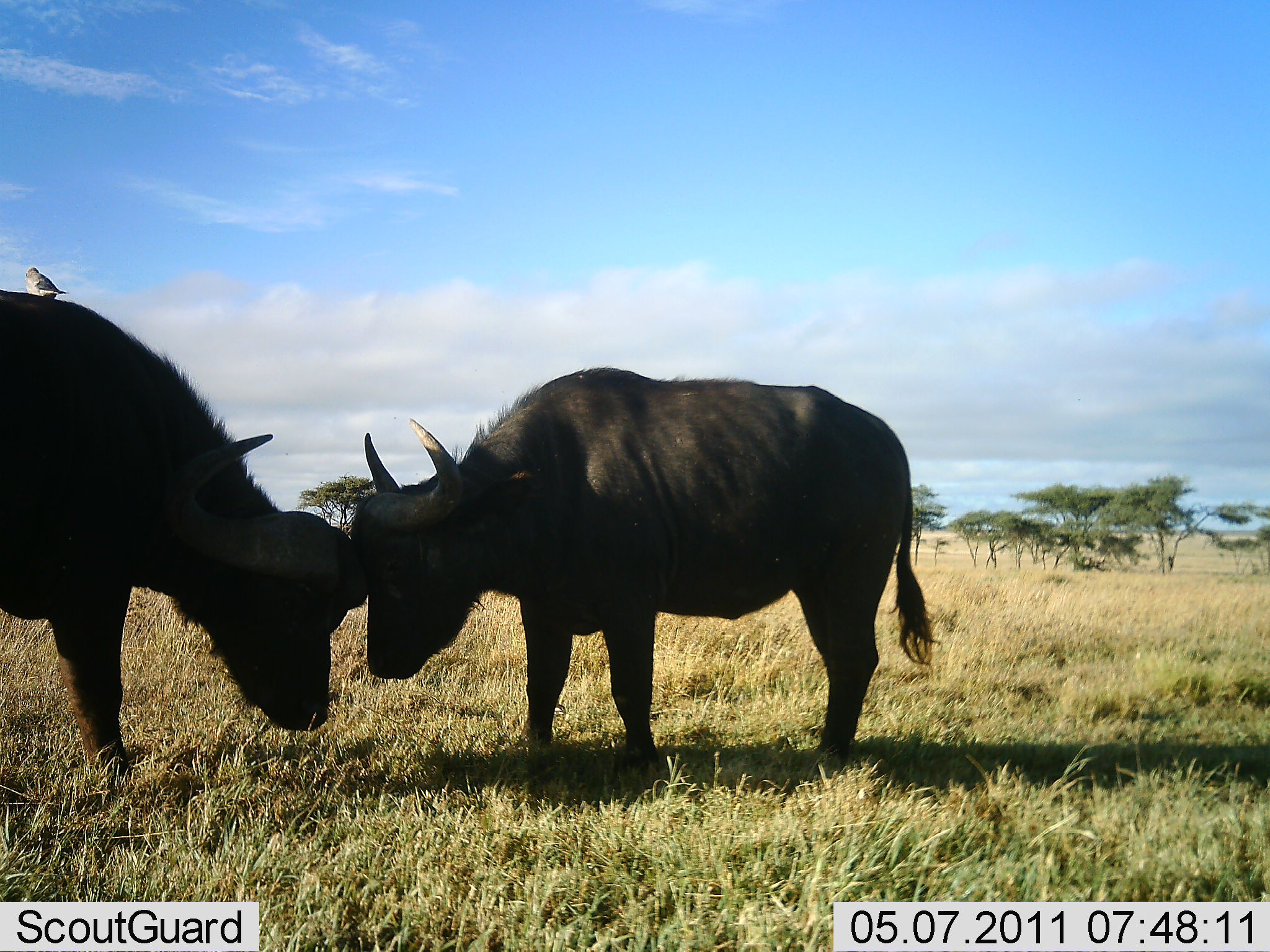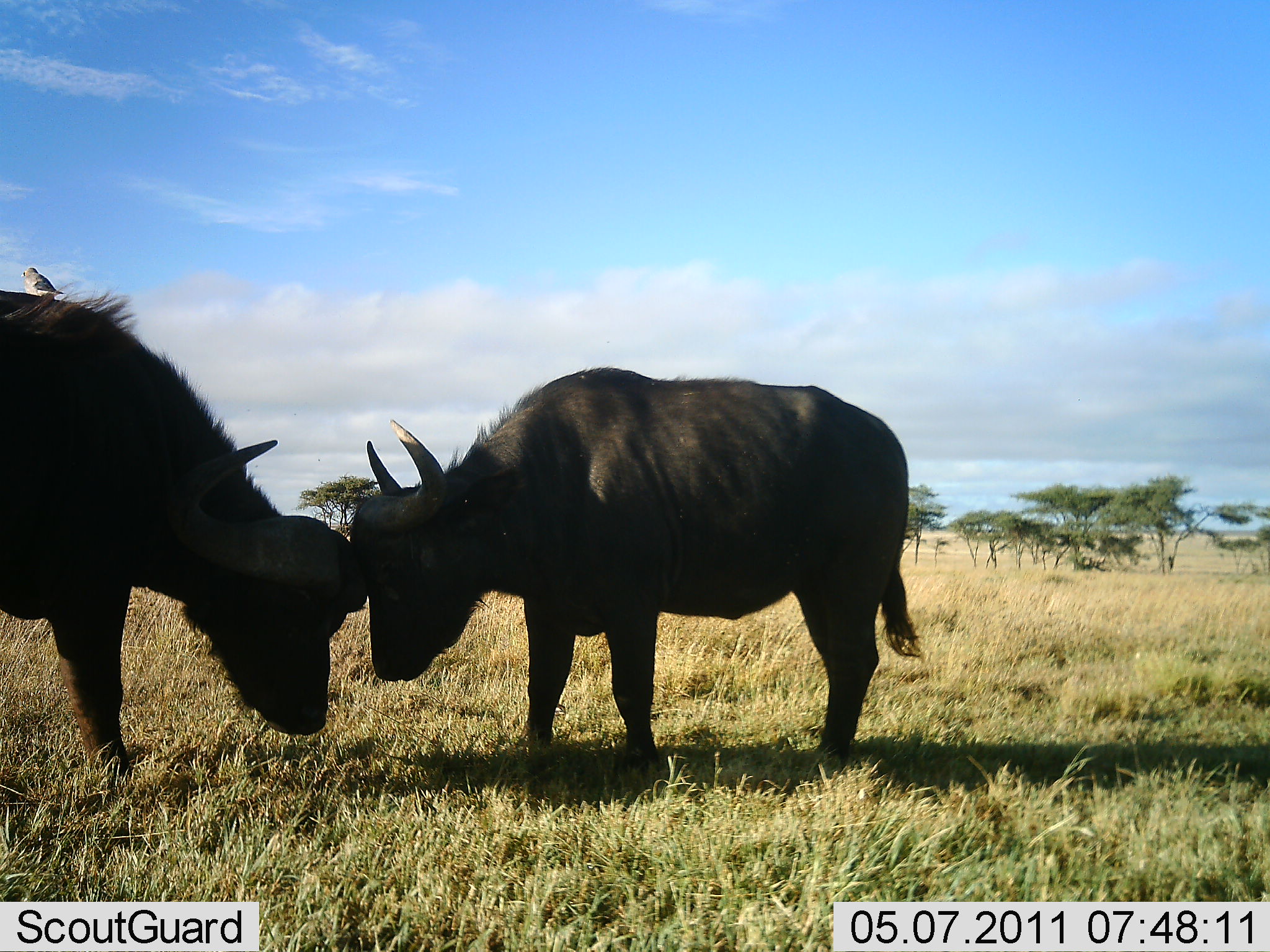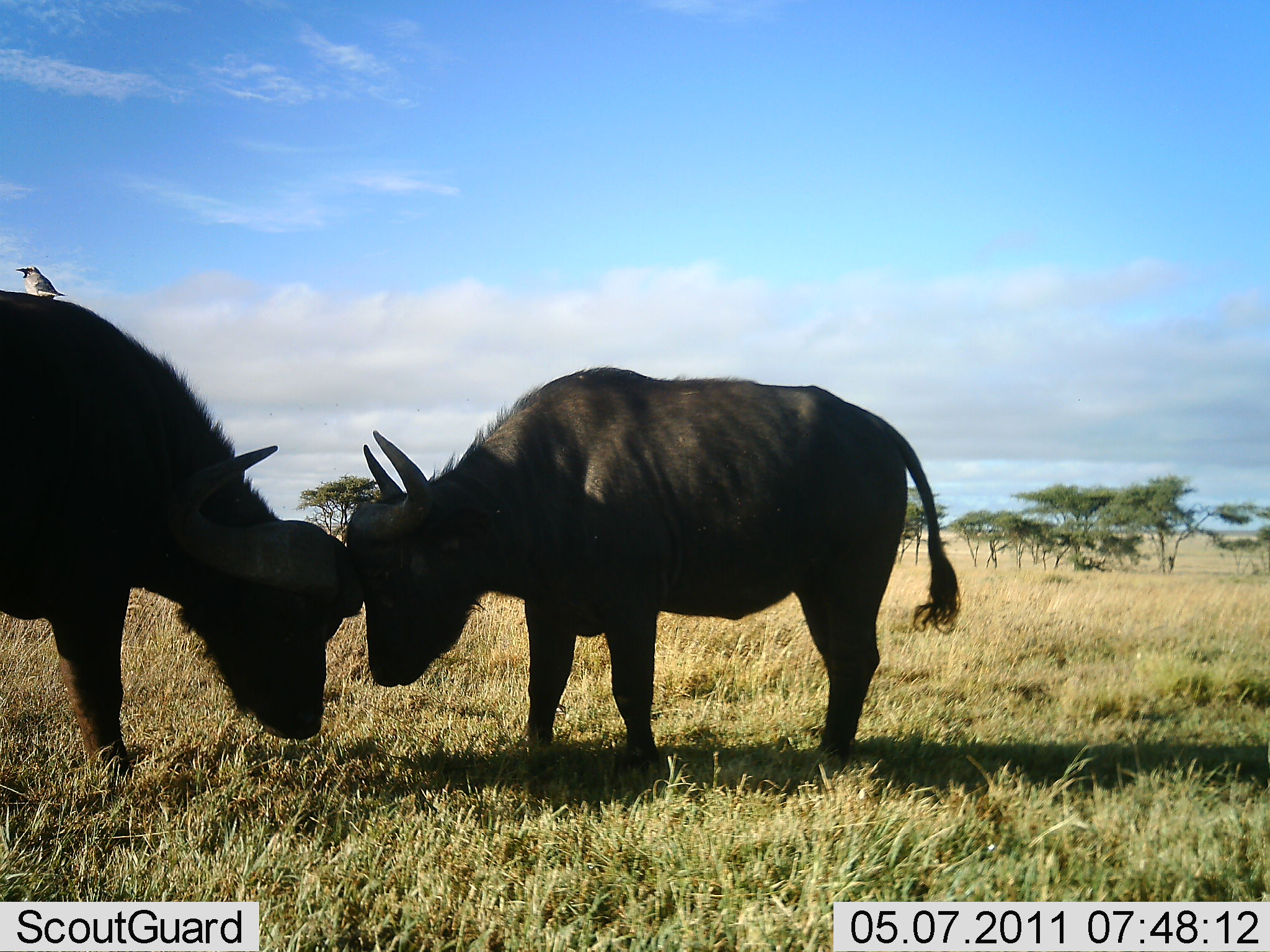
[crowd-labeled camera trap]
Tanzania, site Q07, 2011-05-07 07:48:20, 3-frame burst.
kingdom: Animalia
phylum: Chordata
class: Mammalia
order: Artiodactyla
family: Bovidae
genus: Syncerus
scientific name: Syncerus caffer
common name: cape buffalo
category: buffalo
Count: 2.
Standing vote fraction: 54%.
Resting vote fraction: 0%.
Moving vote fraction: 0%.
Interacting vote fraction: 85%.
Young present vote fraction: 0%.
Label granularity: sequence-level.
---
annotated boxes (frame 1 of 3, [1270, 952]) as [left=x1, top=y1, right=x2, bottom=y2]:
animal: [left=349, top=364, right=943, bottom=785]; [left=0, top=289, right=371, bottom=784]; [left=24, top=266, right=71, bottom=299]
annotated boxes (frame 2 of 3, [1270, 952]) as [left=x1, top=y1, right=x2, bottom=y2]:
animal: [left=351, top=366, right=930, bottom=788]; [left=0, top=277, right=367, bottom=784]; [left=19, top=266, right=67, bottom=298]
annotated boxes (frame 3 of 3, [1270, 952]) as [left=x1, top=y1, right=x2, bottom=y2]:
animal: [left=345, top=364, right=963, bottom=780]; [left=0, top=289, right=364, bottom=791]; [left=14, top=264, right=67, bottom=298]